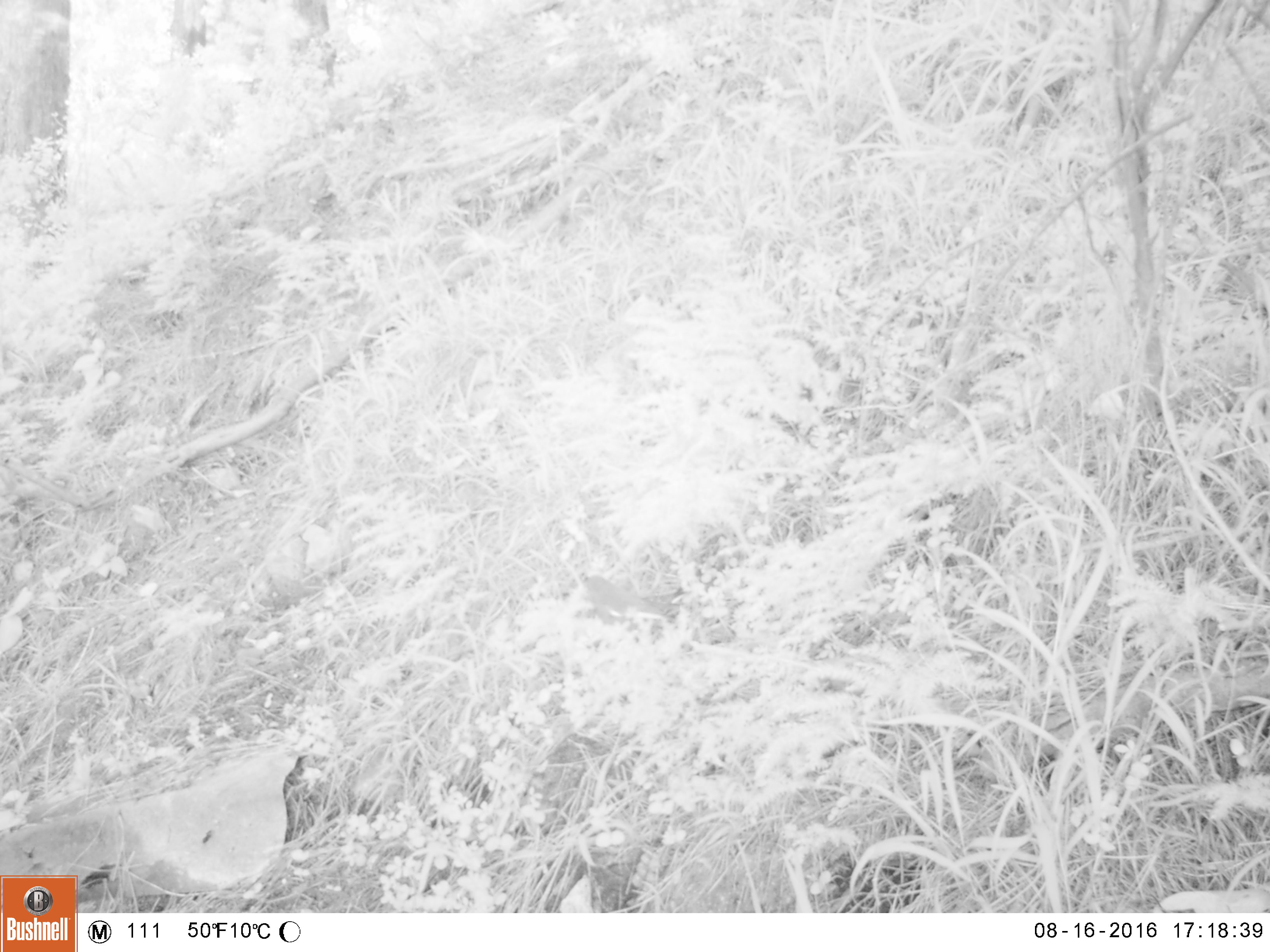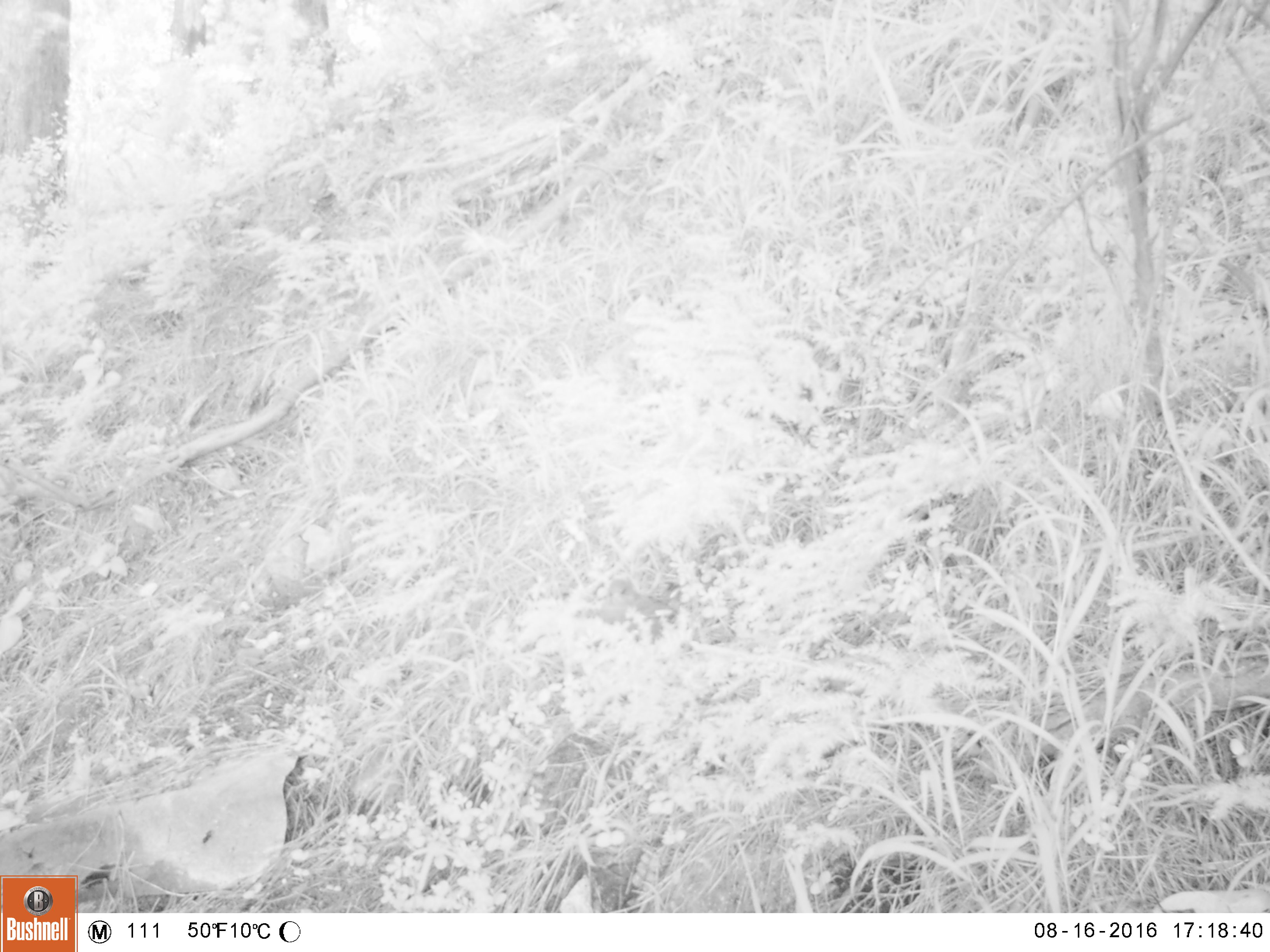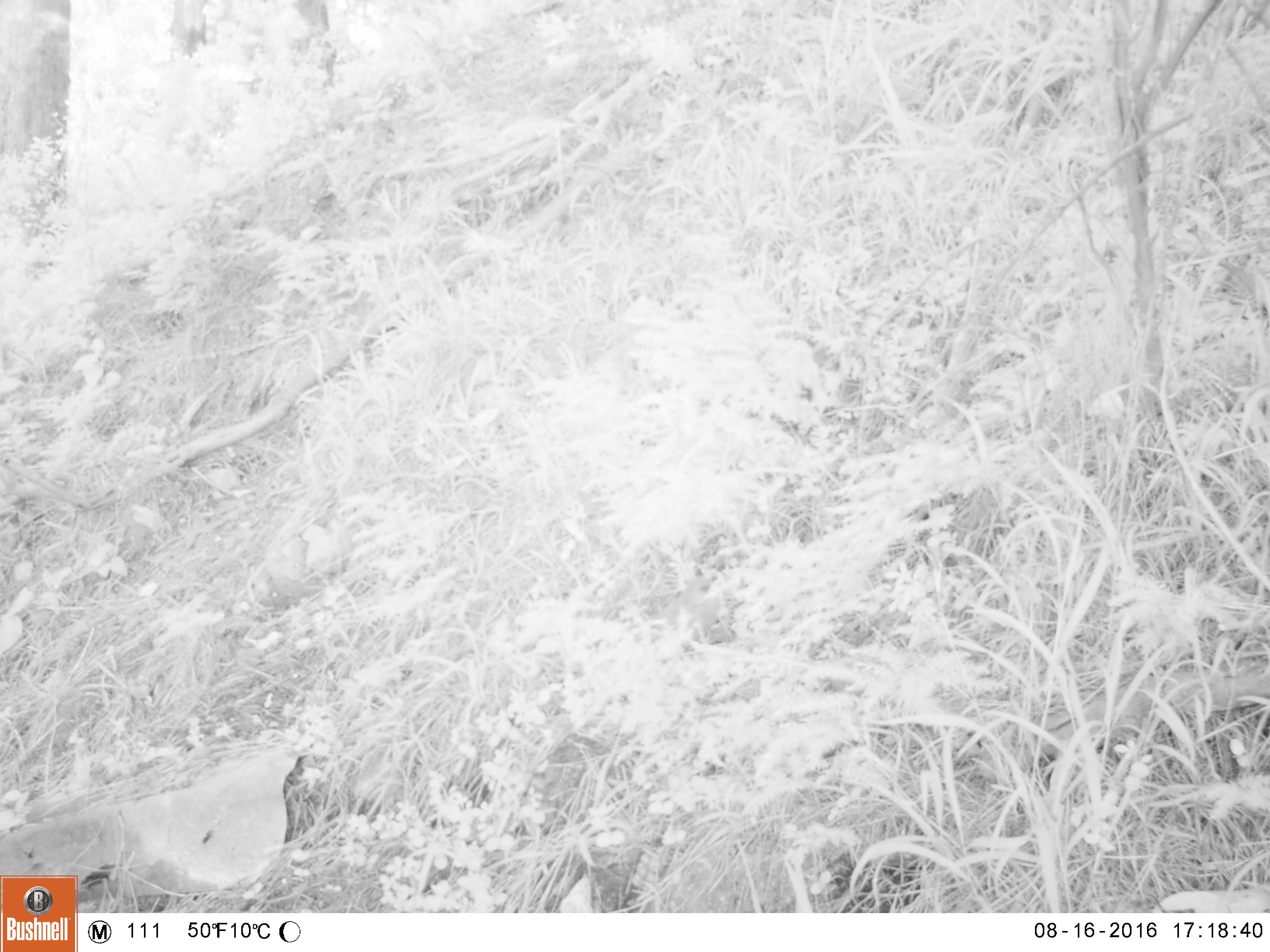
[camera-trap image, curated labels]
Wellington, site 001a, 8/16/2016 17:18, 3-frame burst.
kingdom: Animalia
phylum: Chordata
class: Aves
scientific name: Aves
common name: bird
Bird (Aves).